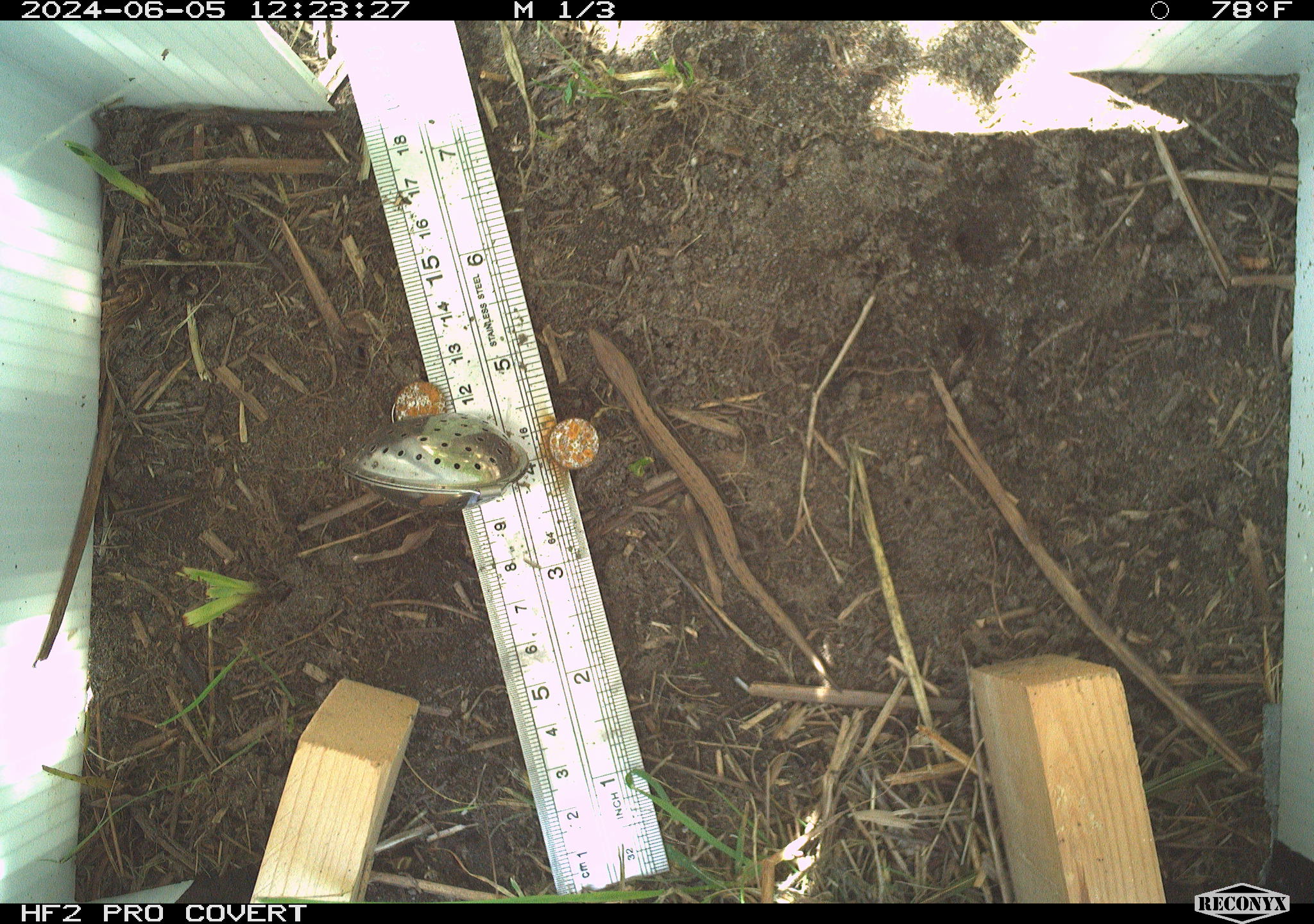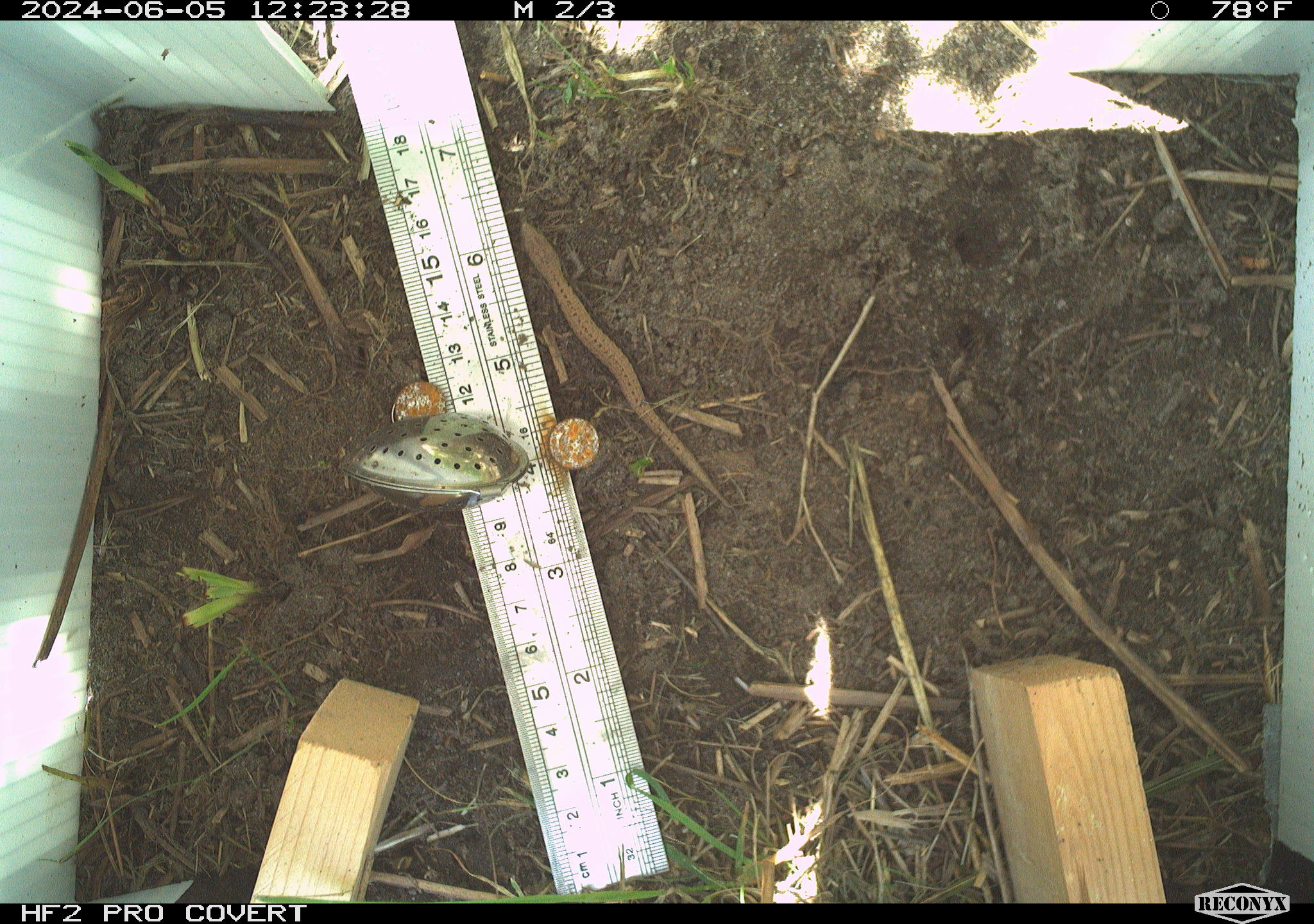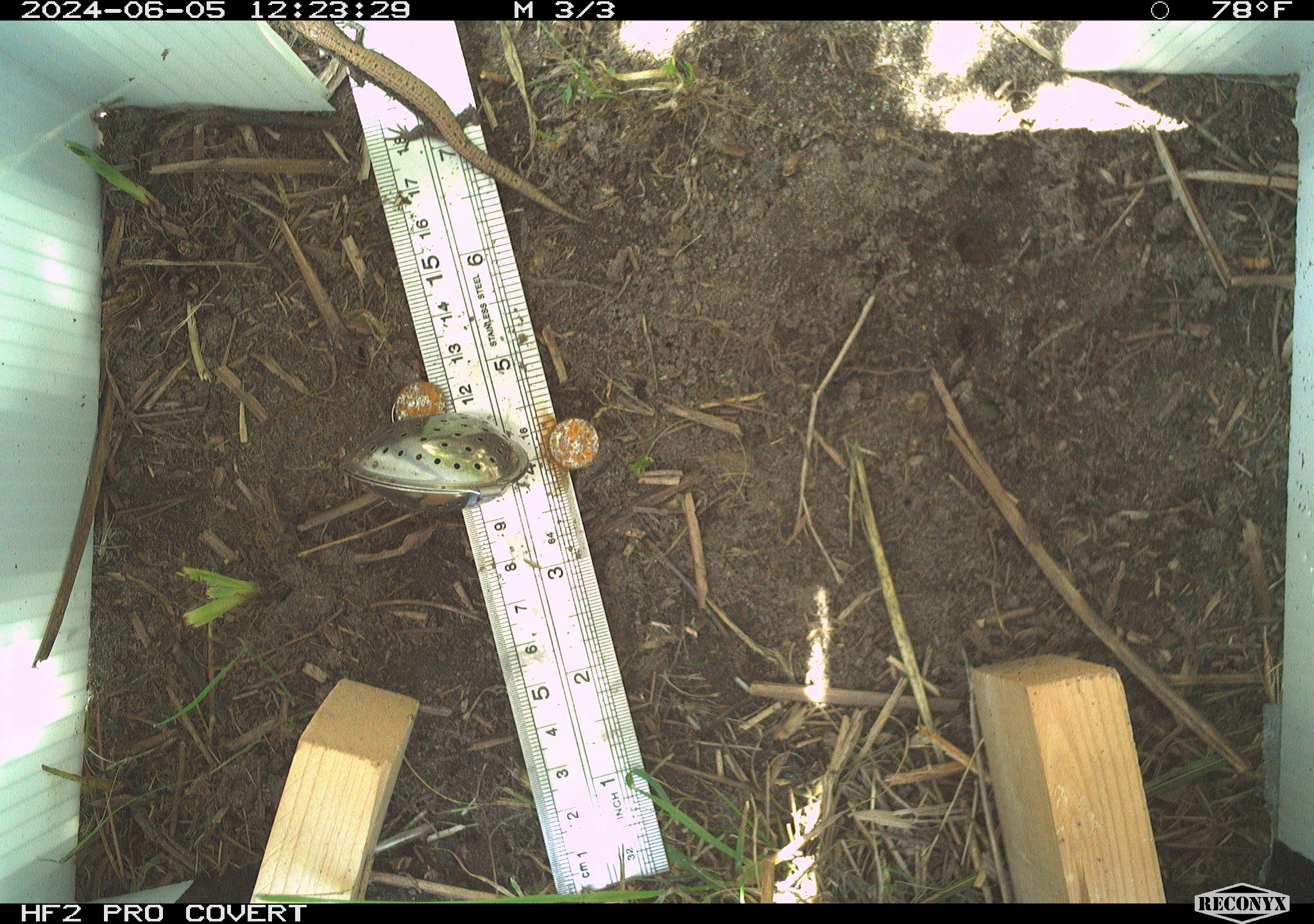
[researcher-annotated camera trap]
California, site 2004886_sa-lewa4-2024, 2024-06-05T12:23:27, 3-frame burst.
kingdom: Animalia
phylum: Chordata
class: Reptilia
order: Squamata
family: Anguidae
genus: Elgaria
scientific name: Elgaria coerulea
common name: northern alligator lizard